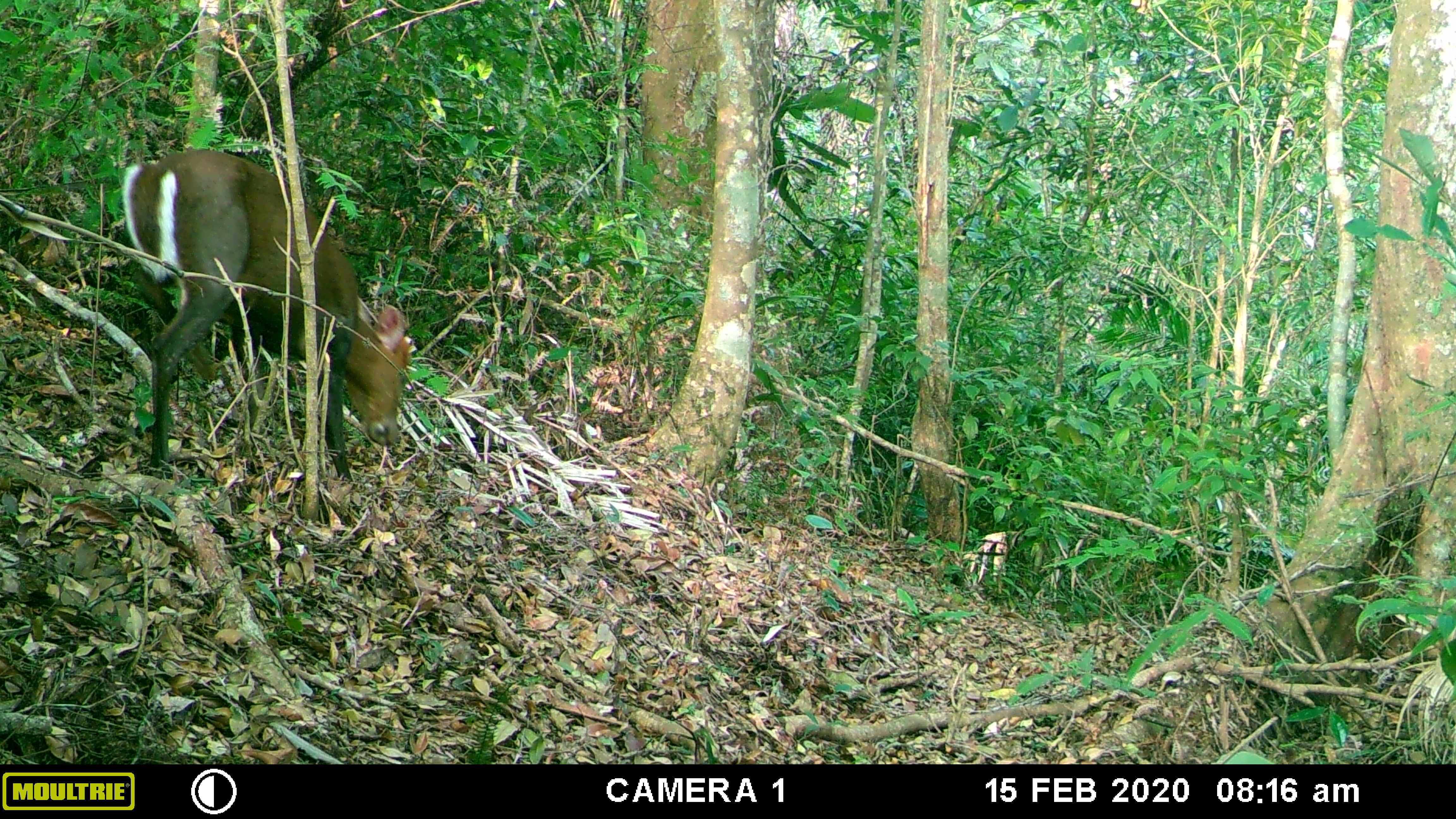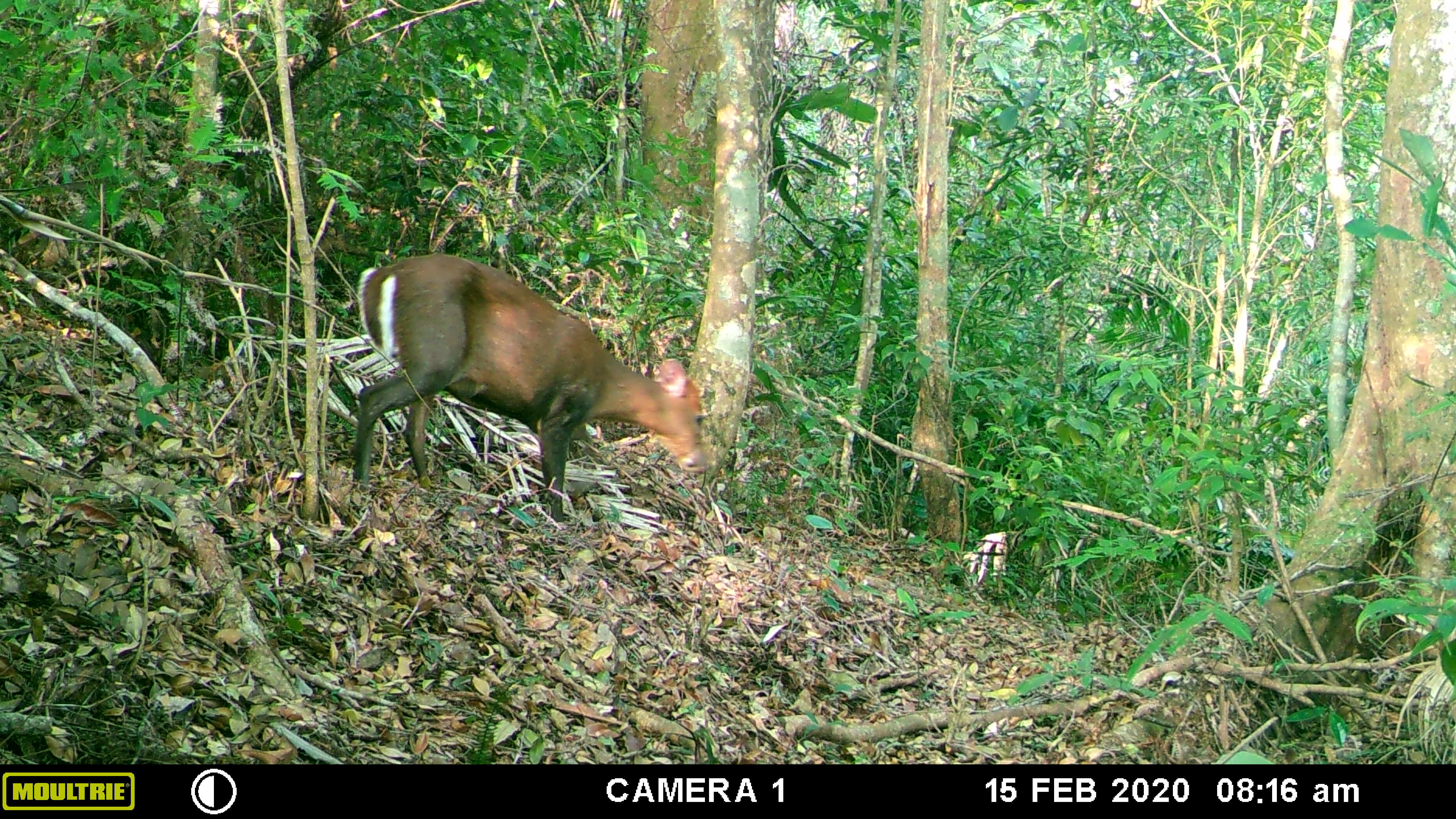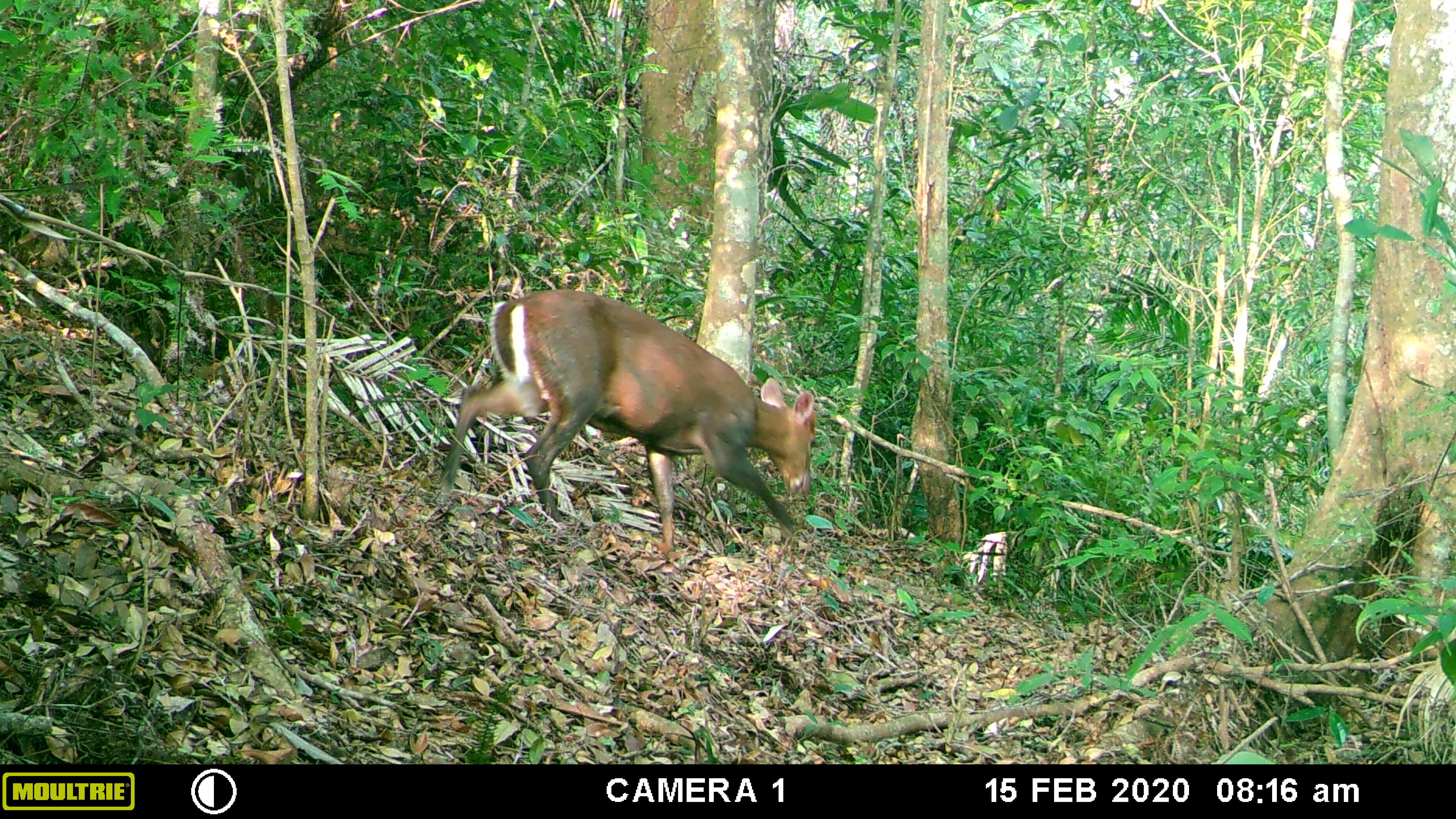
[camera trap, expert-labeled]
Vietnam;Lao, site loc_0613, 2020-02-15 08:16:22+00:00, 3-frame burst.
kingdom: Animalia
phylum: Chordata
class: Mammalia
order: Artiodactyla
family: Cervidae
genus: Muntiacus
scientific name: Muntiacus rooseveltorum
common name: roosevelt's muntjac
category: roosevelts muntjac group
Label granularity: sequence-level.